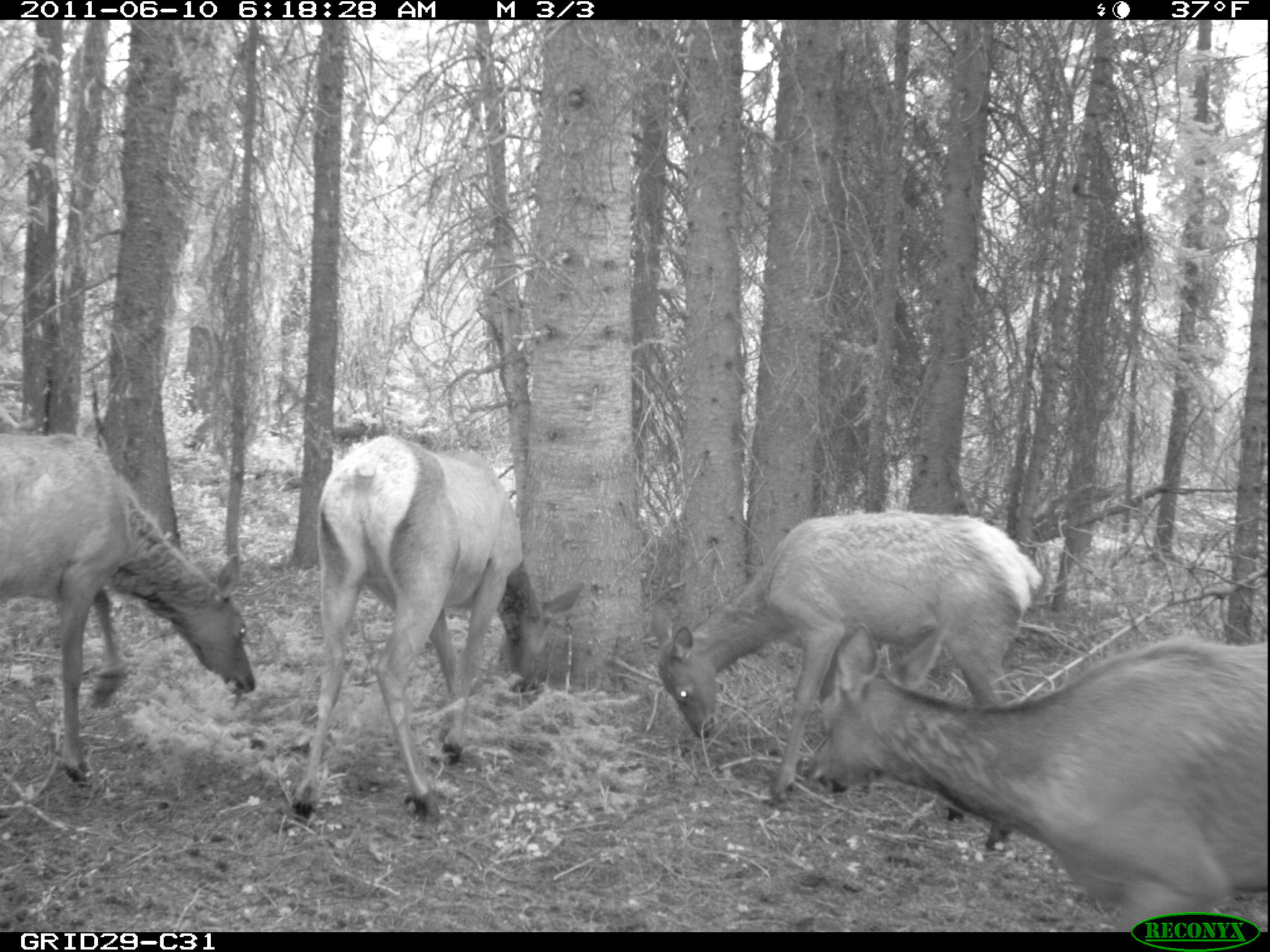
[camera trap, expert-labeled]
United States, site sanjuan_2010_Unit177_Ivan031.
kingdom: Animalia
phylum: Chordata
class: Mammalia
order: Artiodactyla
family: Cervidae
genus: Cervus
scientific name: Cervus elaphus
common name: red deer